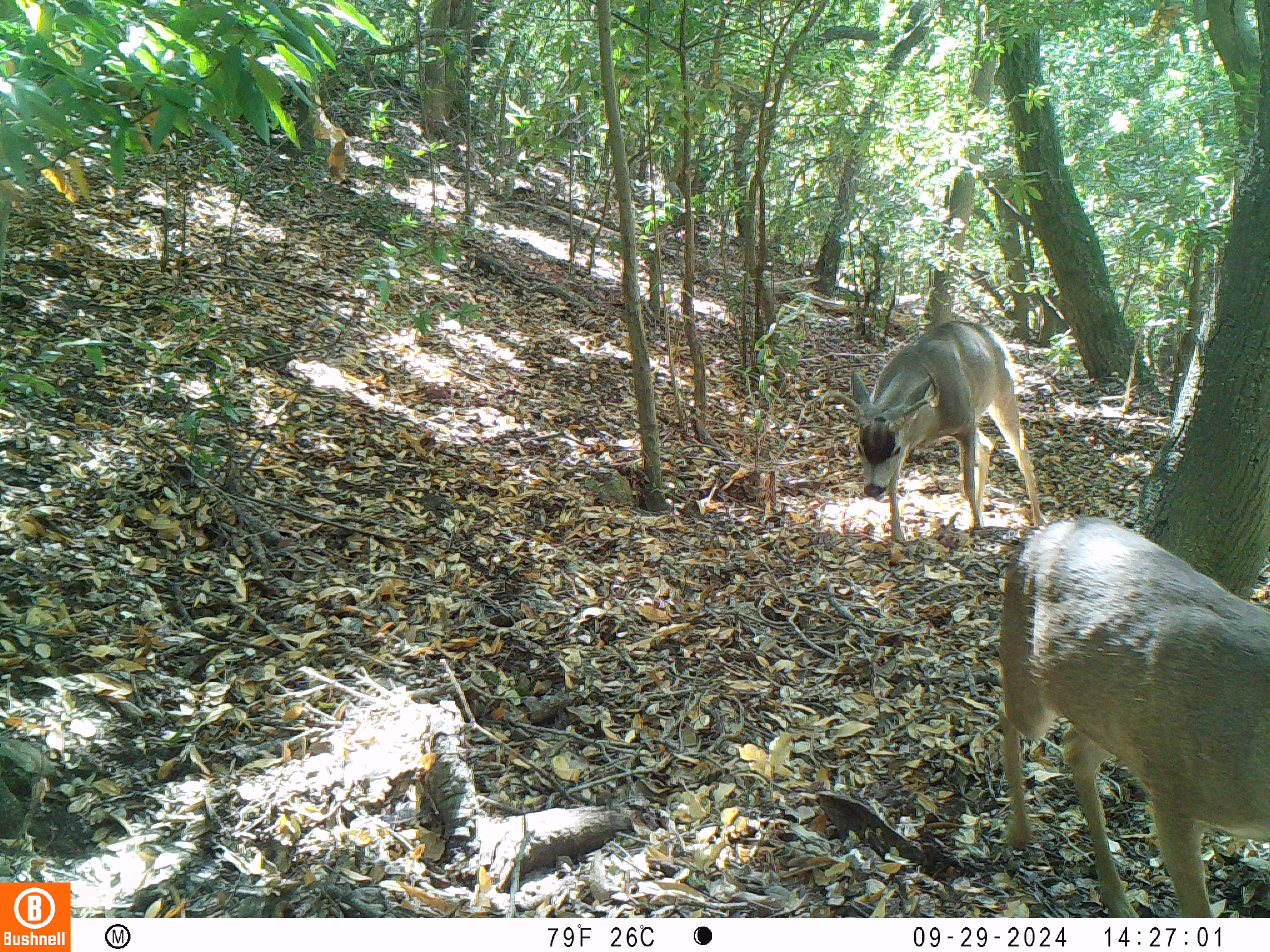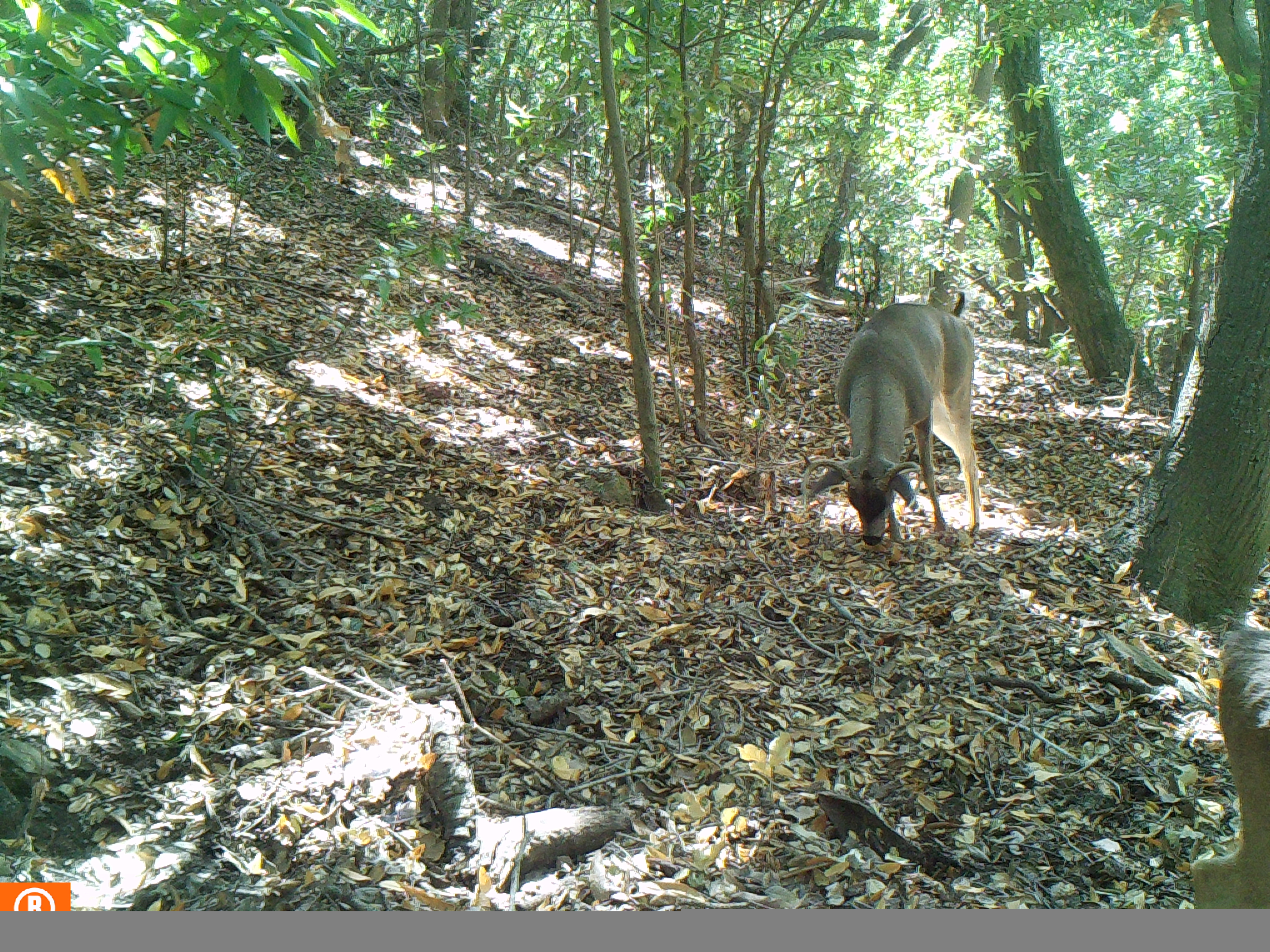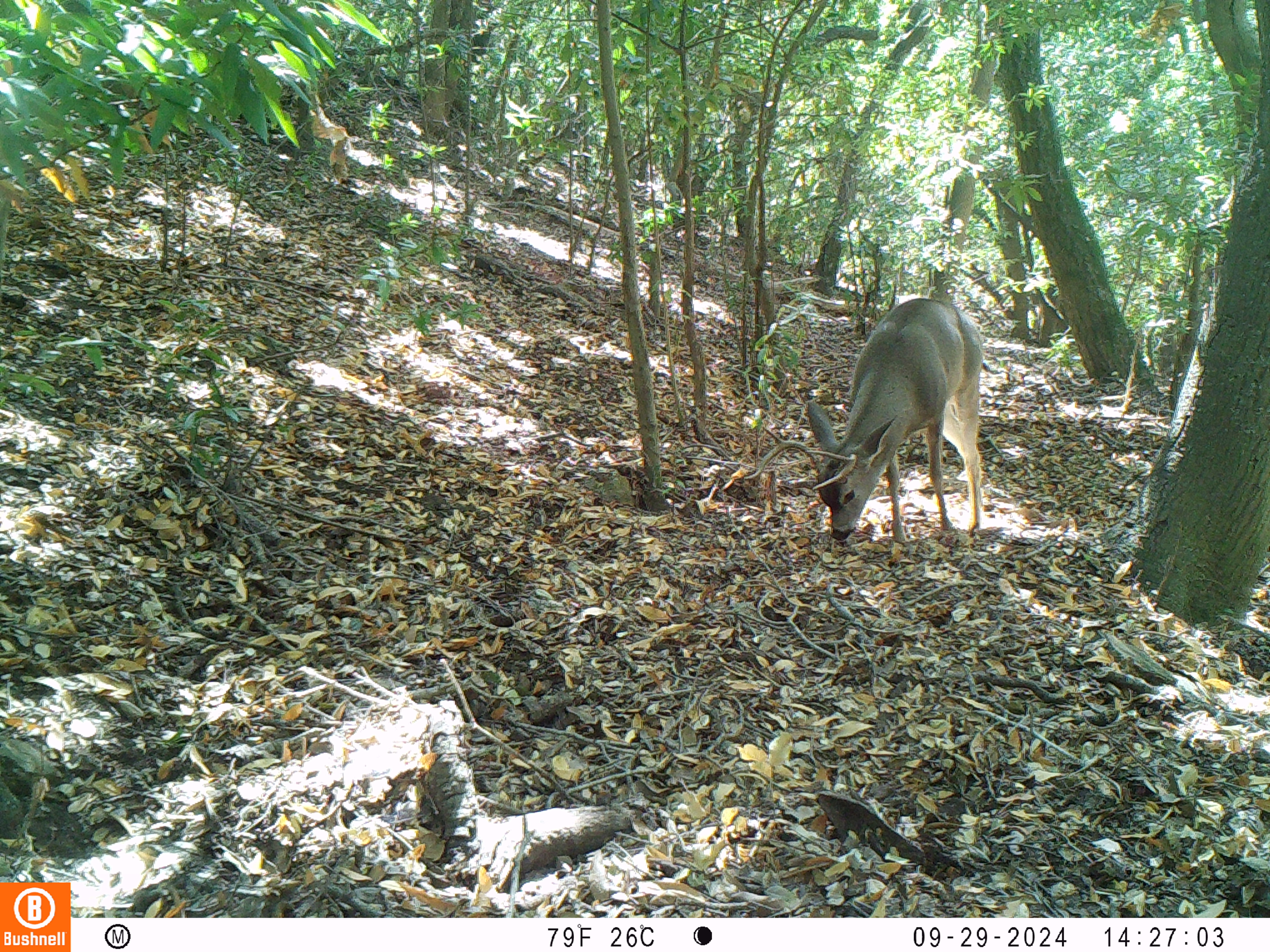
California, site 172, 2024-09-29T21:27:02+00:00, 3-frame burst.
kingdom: Animalia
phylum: Chordata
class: Mammalia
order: Artiodactyla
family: Cervidae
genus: Odocoileus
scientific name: Odocoileus hemionus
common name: mule deer